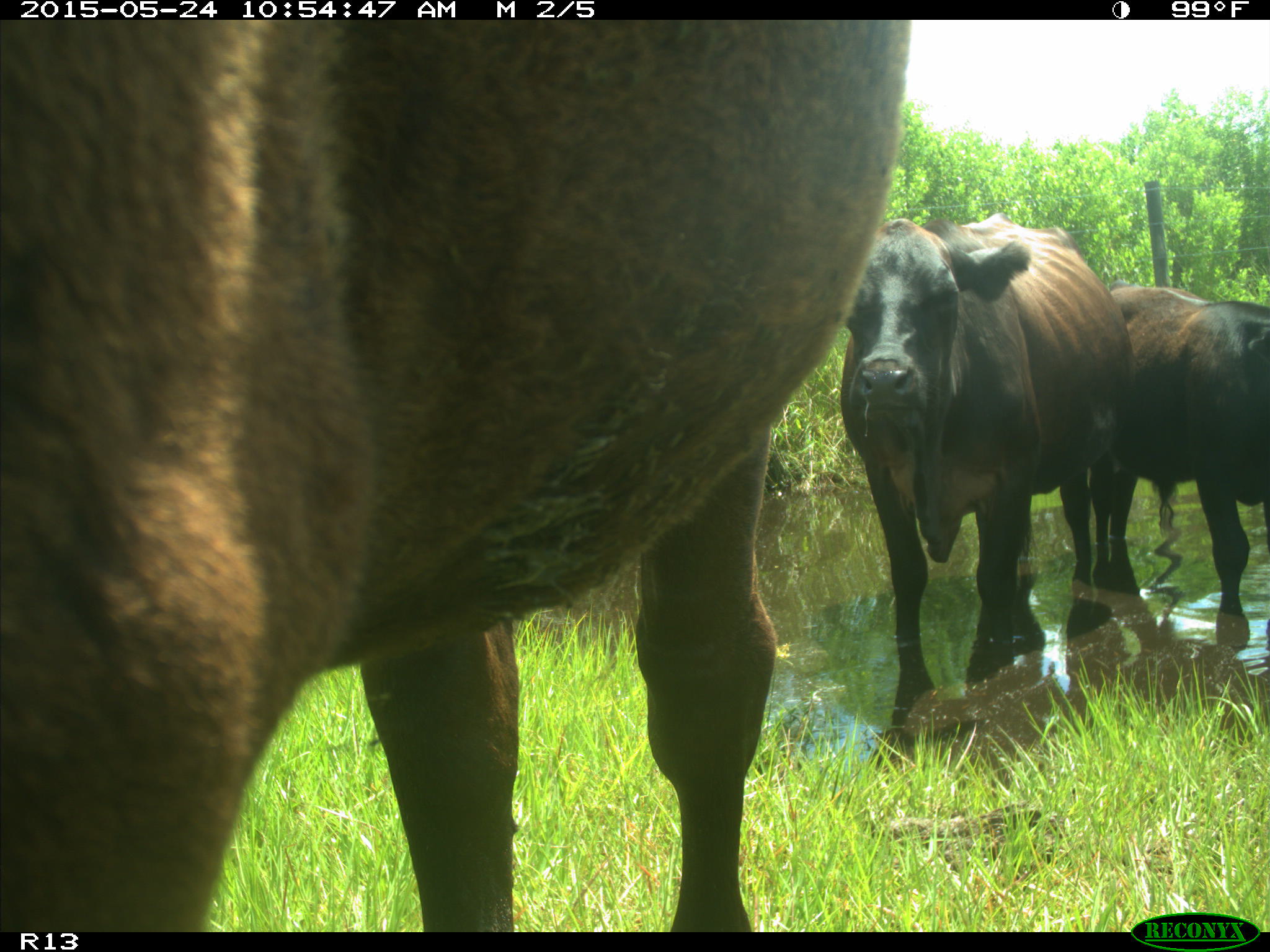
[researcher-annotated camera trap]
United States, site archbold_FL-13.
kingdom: Animalia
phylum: Chordata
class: Mammalia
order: Artiodactyla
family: Bovidae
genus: Bos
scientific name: Bos taurus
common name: domestic cow